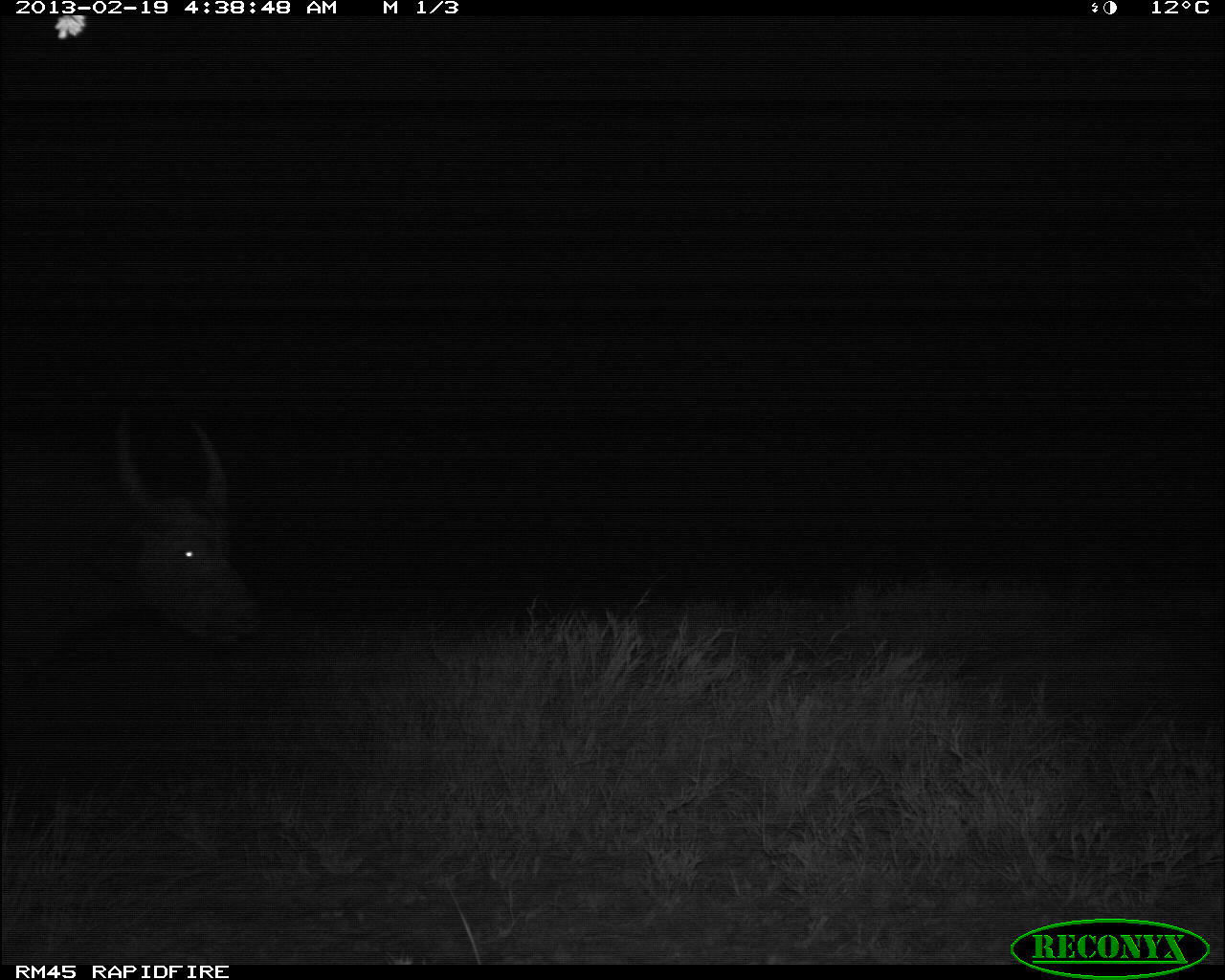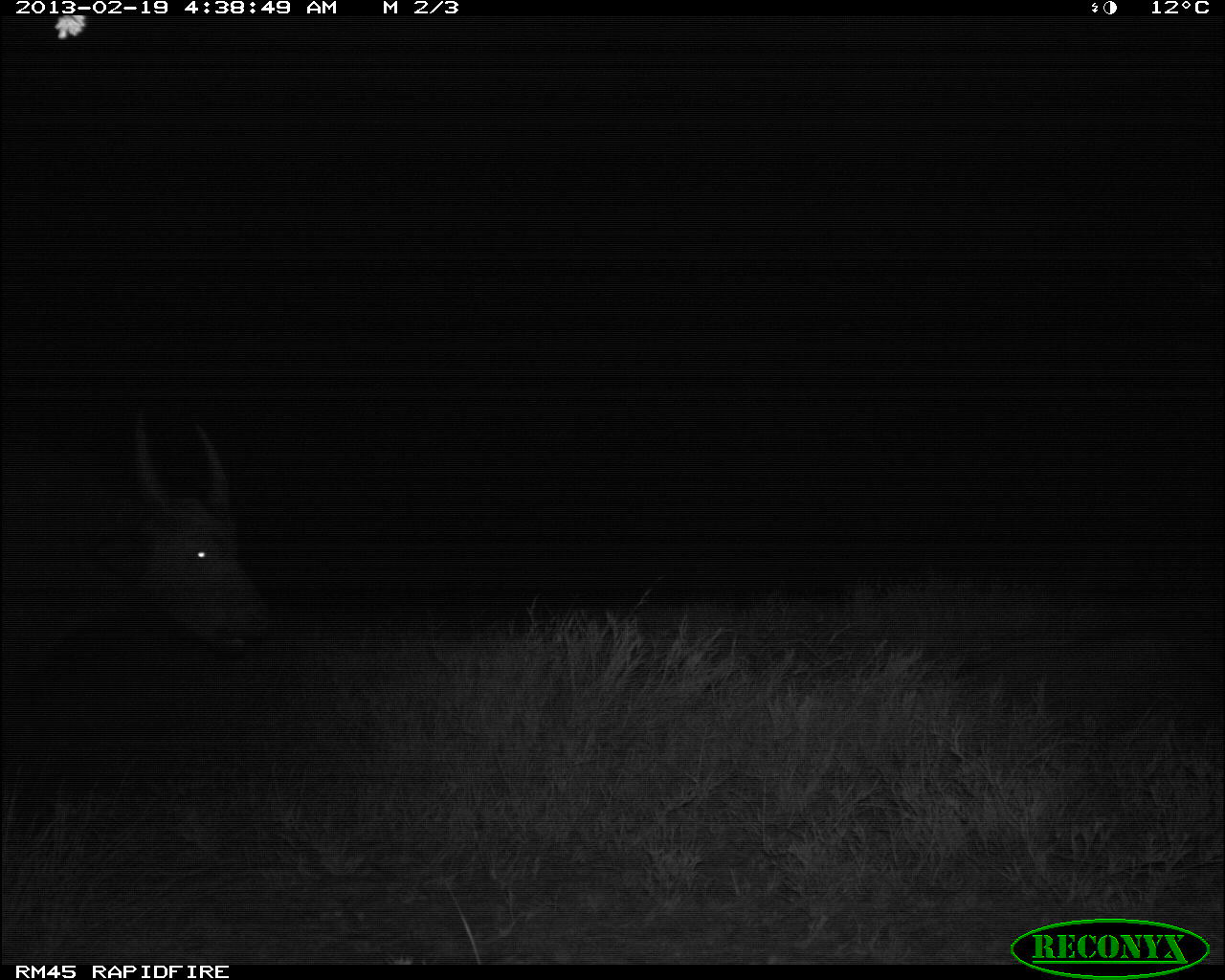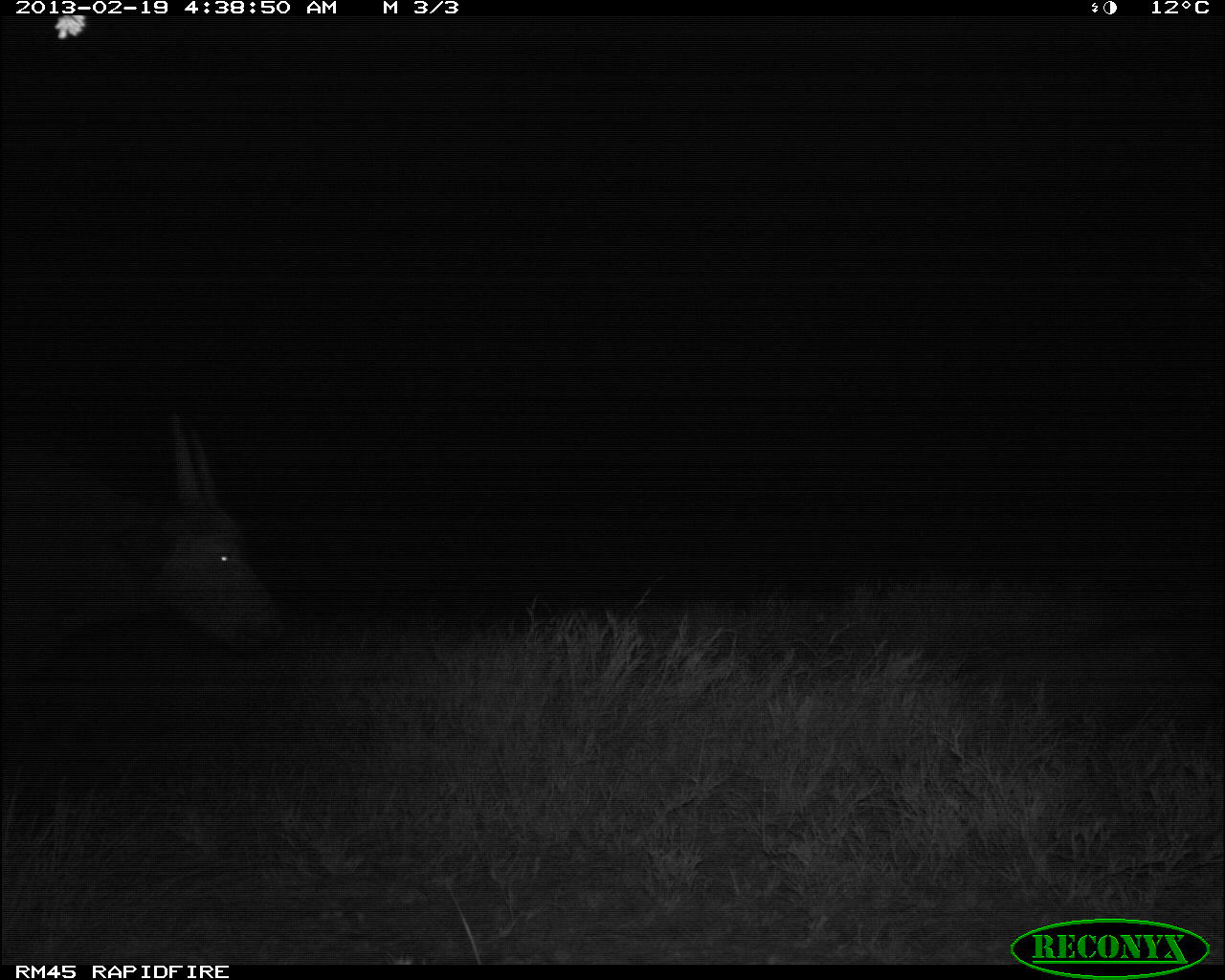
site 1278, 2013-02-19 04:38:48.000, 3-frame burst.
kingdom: Animalia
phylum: Chordata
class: Mammalia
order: Artiodactyla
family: Bovidae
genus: Syncerus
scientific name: Syncerus caffer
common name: african buffalo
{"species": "Syncerus caffer (african buffalo)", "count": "2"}